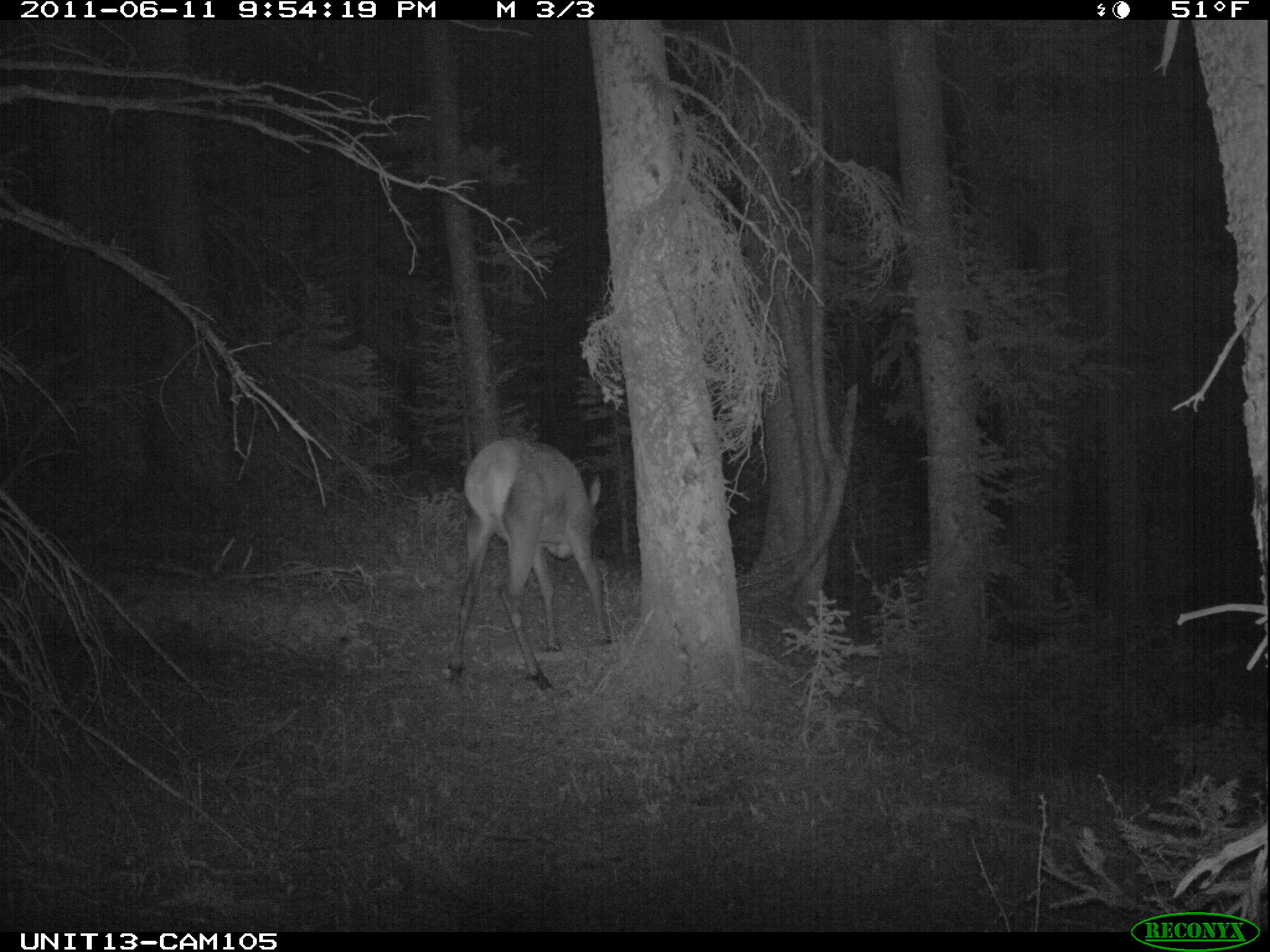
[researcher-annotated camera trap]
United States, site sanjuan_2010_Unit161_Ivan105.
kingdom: Animalia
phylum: Chordata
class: Mammalia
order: Artiodactyla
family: Cervidae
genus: Cervus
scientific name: Cervus elaphus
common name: red deer